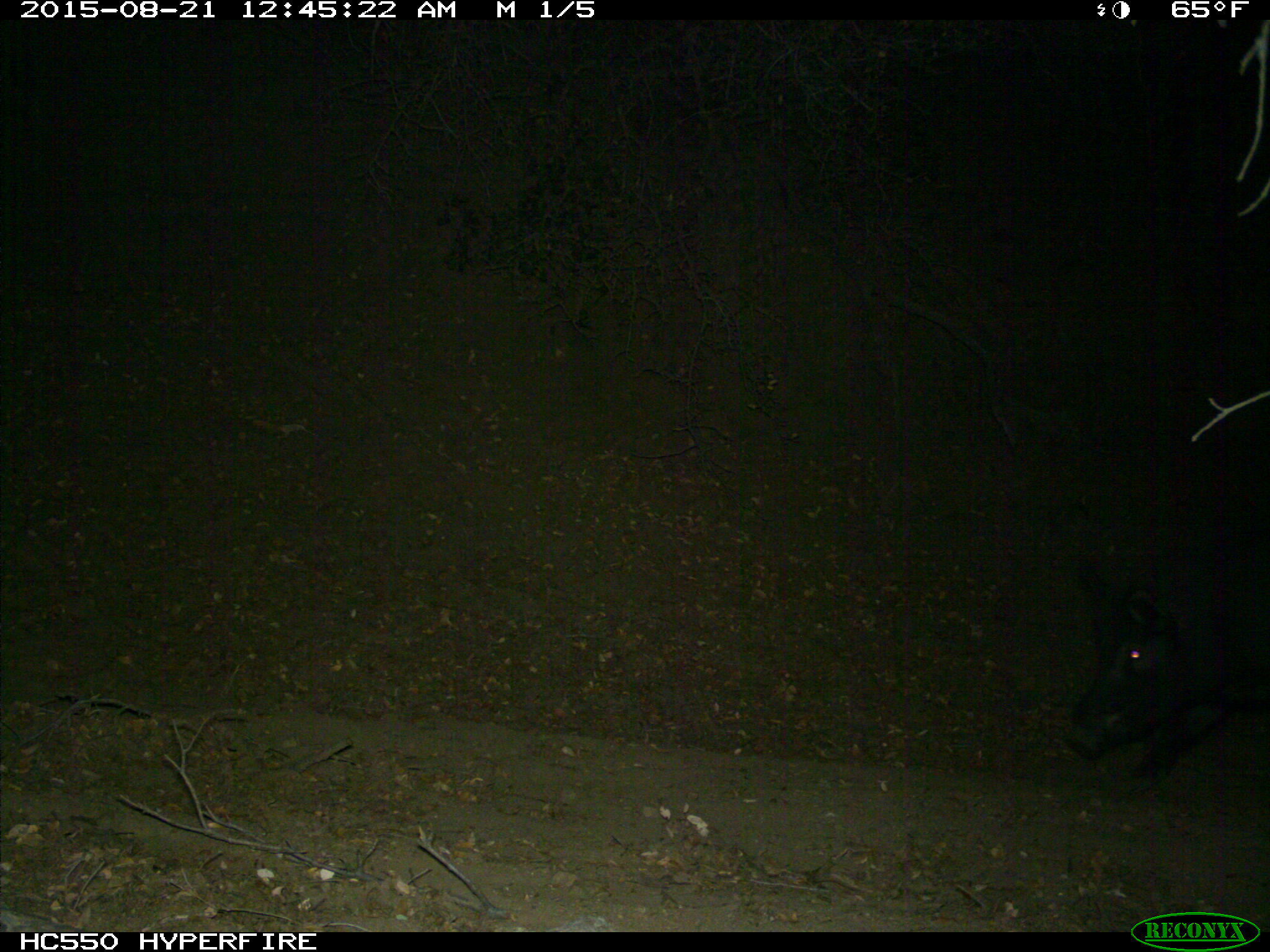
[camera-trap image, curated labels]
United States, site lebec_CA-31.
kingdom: Animalia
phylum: Chordata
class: Mammalia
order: Artiodactyla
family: Suidae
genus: Sus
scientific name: Sus scrofa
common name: wild boar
Sus scrofa (wild boar).